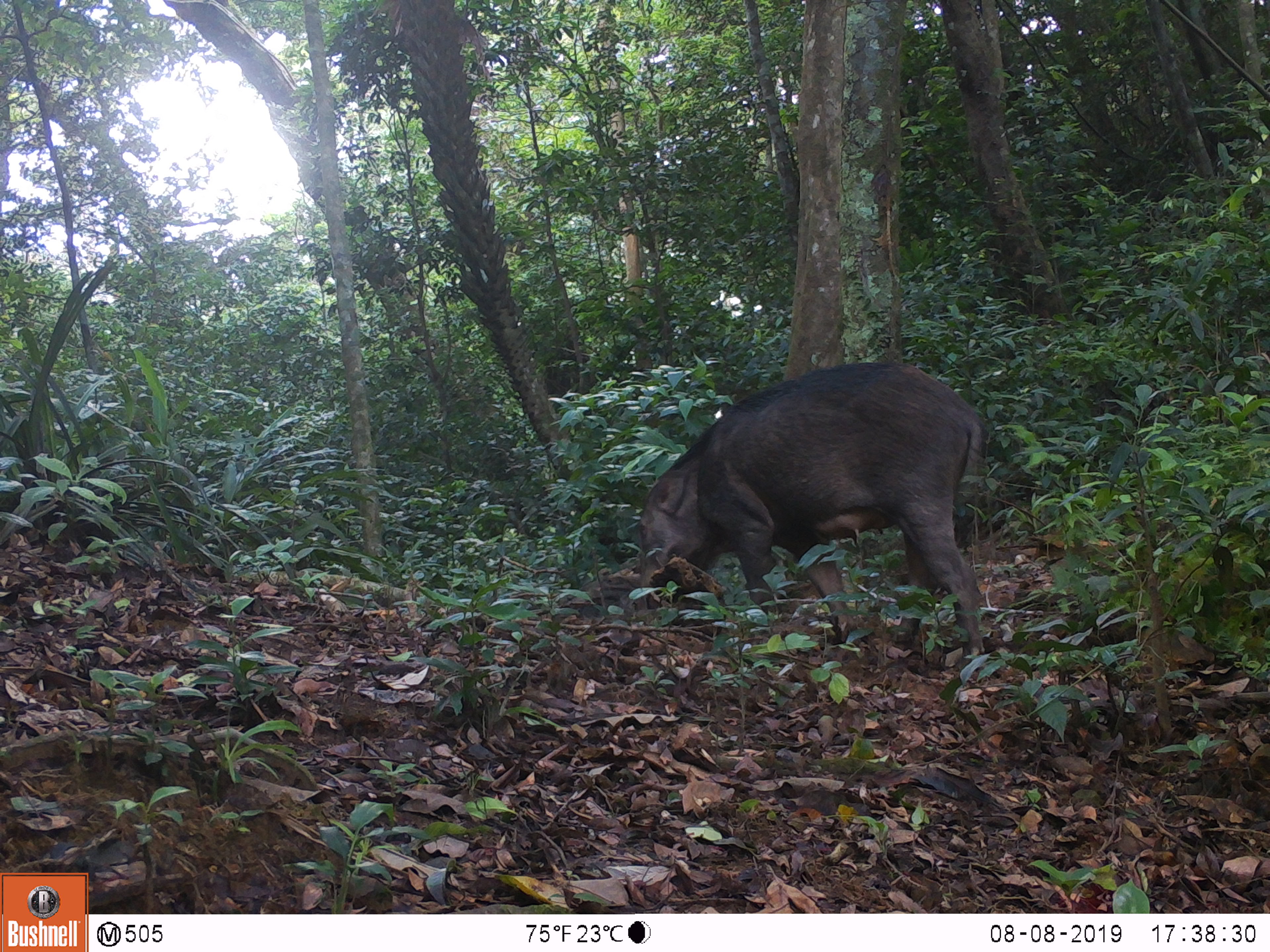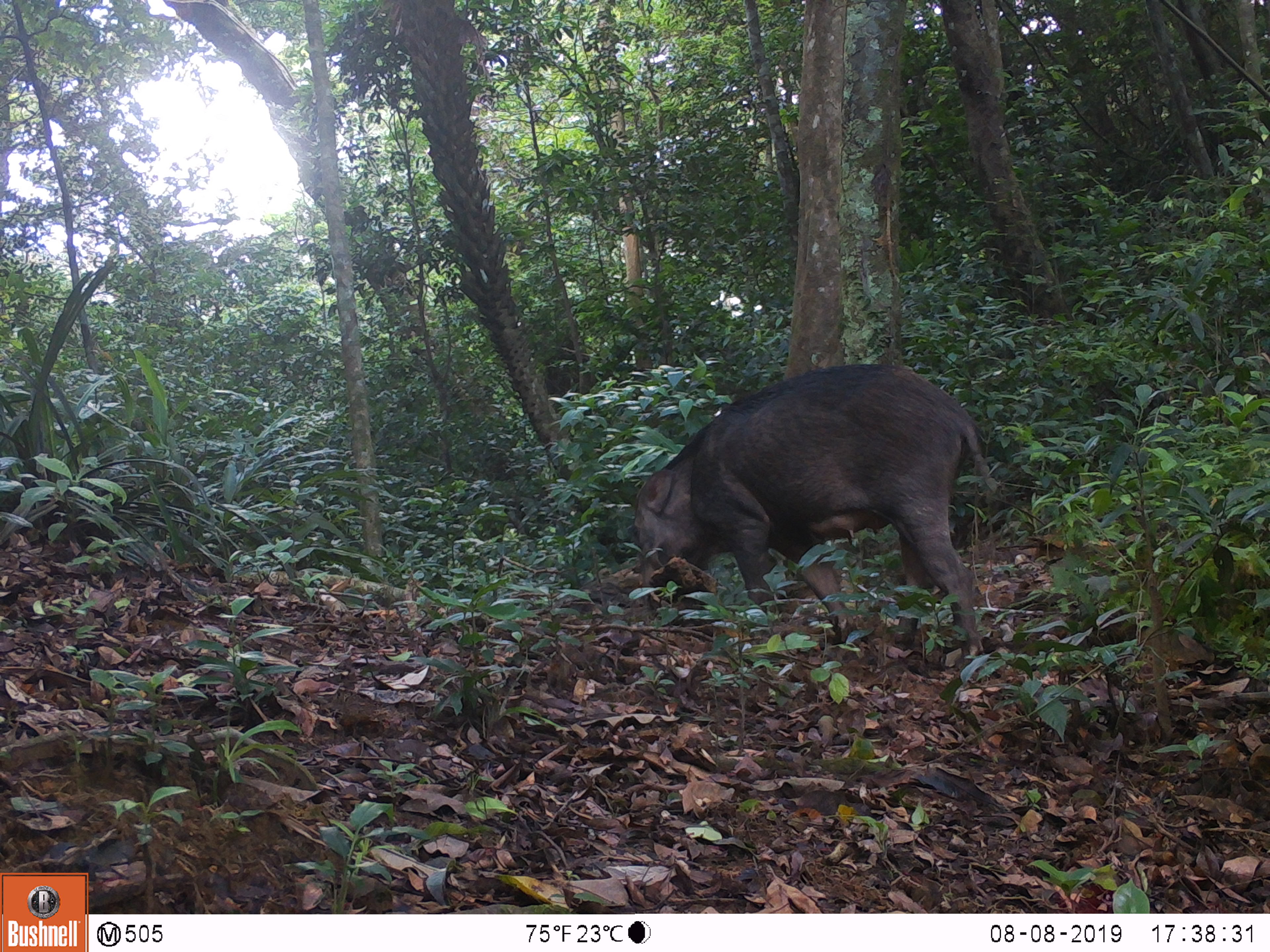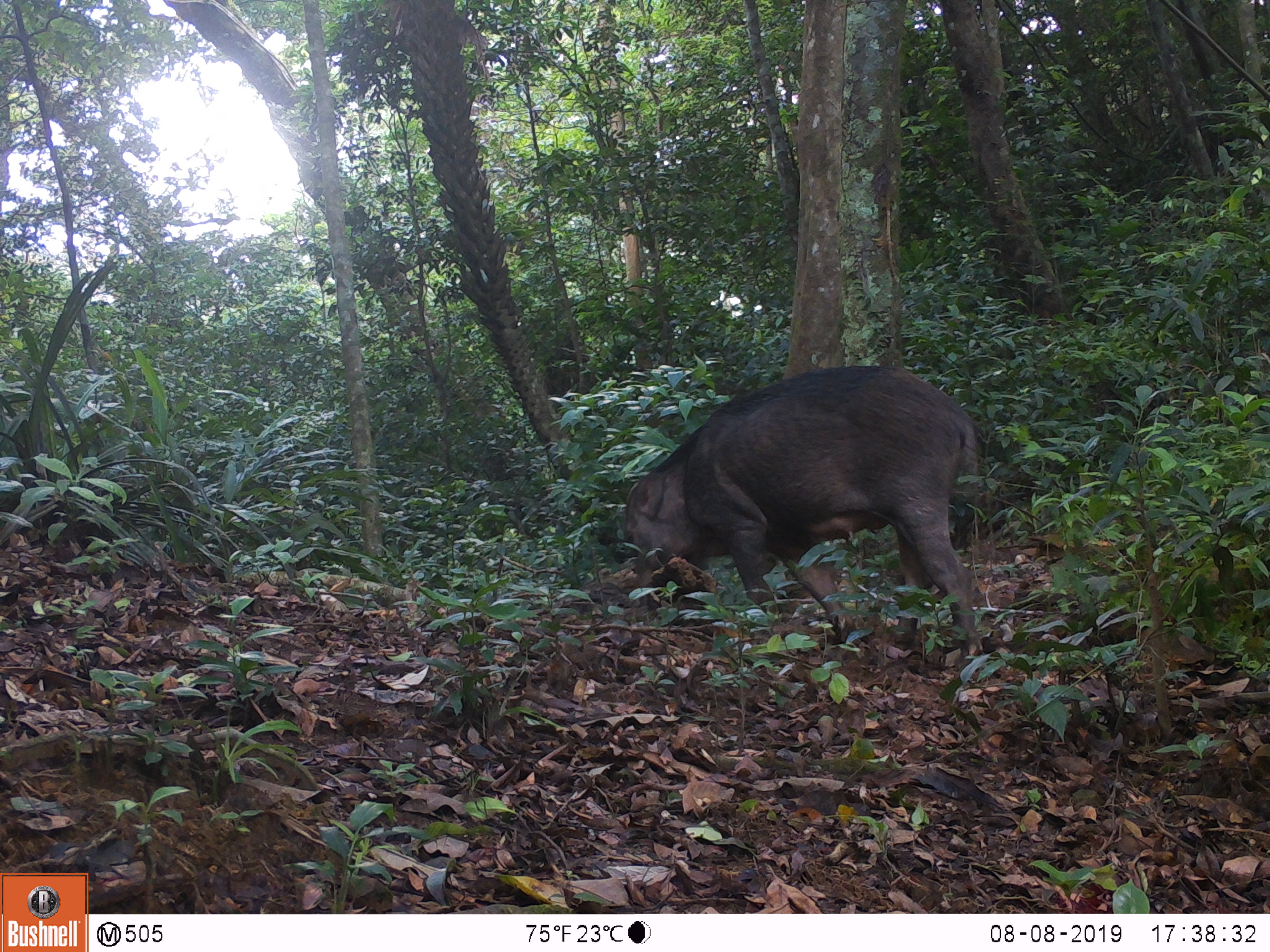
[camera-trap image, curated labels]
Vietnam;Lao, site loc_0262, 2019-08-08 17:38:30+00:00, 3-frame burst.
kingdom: Animalia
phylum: Chordata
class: Mammalia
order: Artiodactyla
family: Suidae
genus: Sus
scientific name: Sus scrofa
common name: eurasian wild pig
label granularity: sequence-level